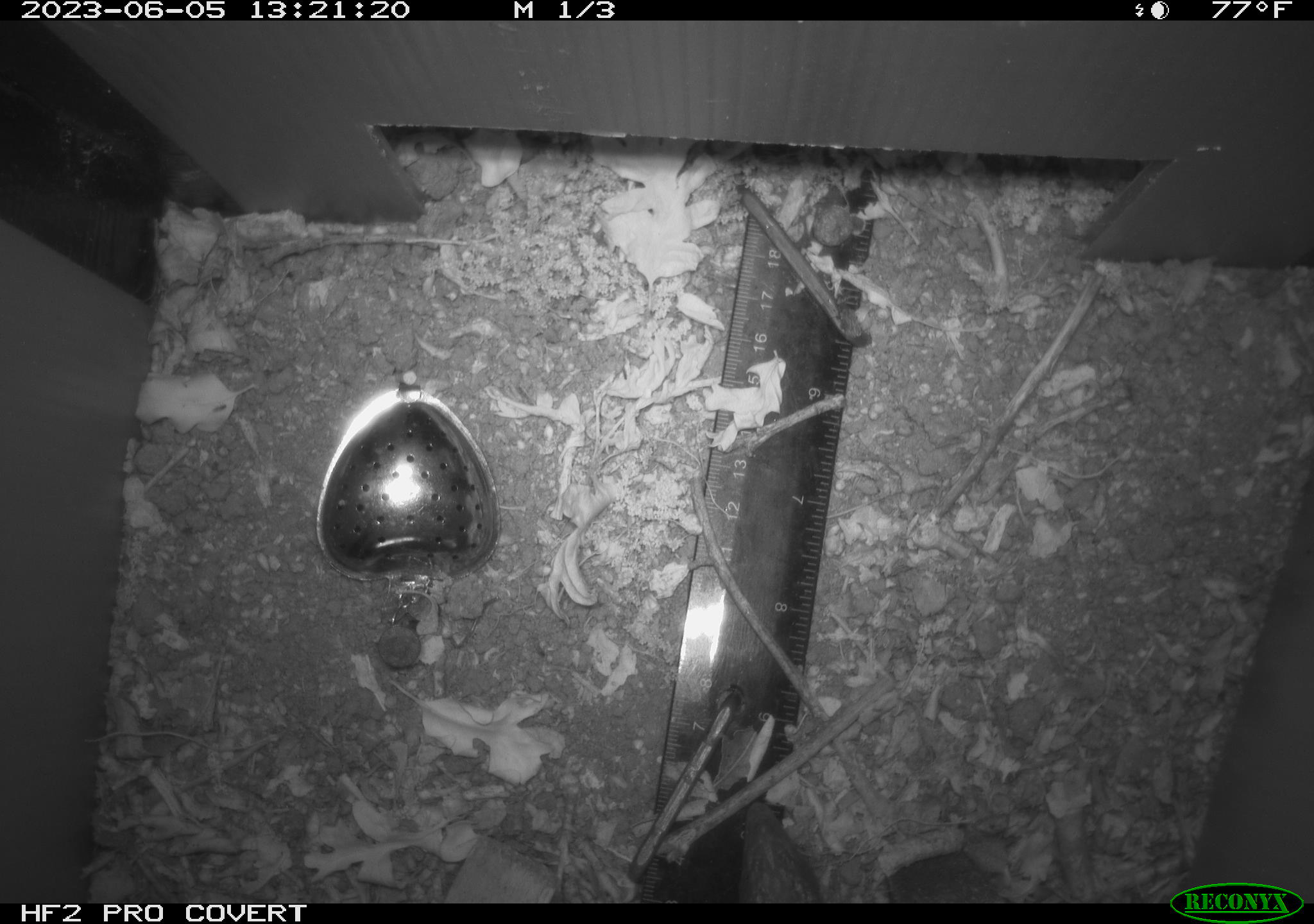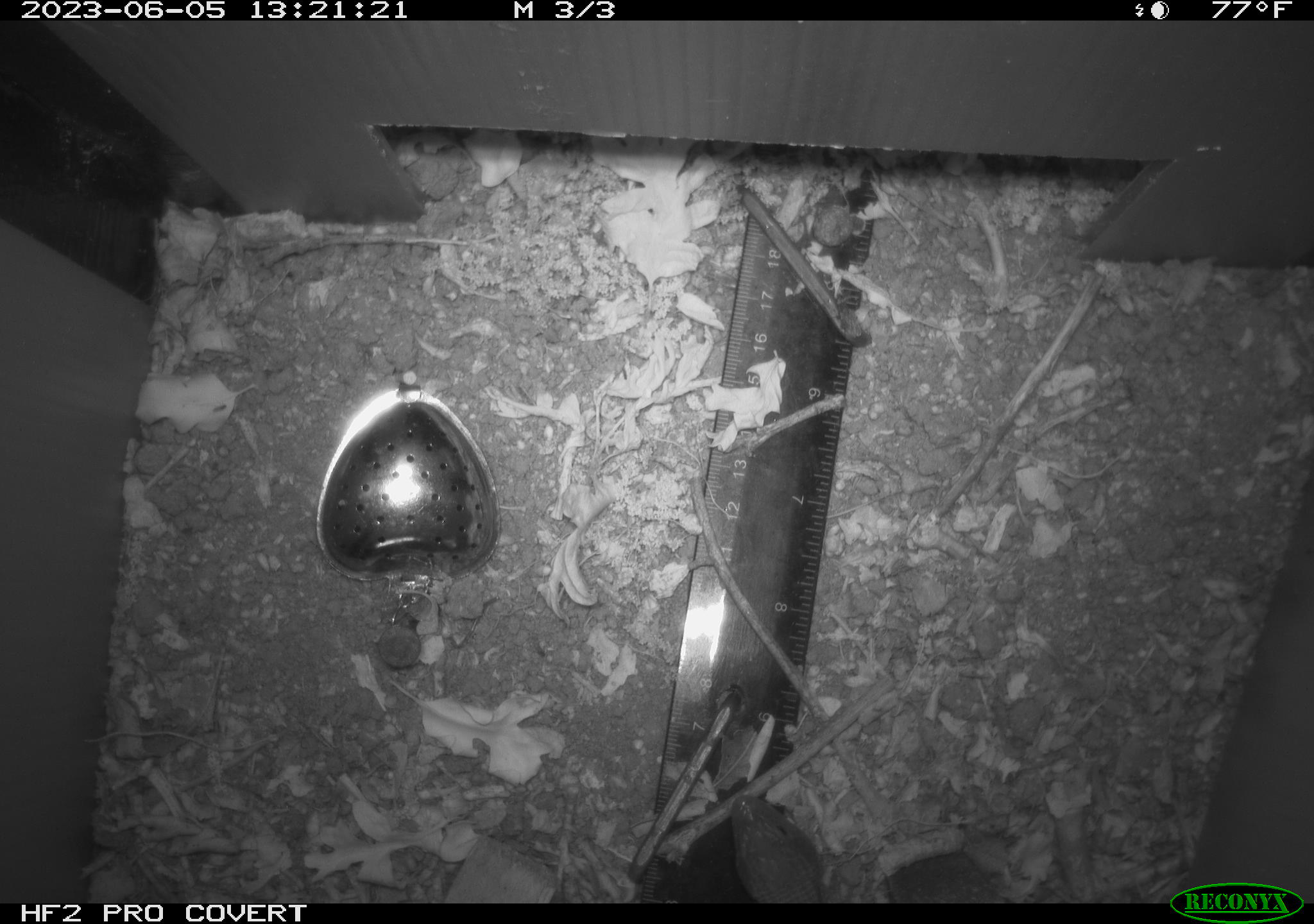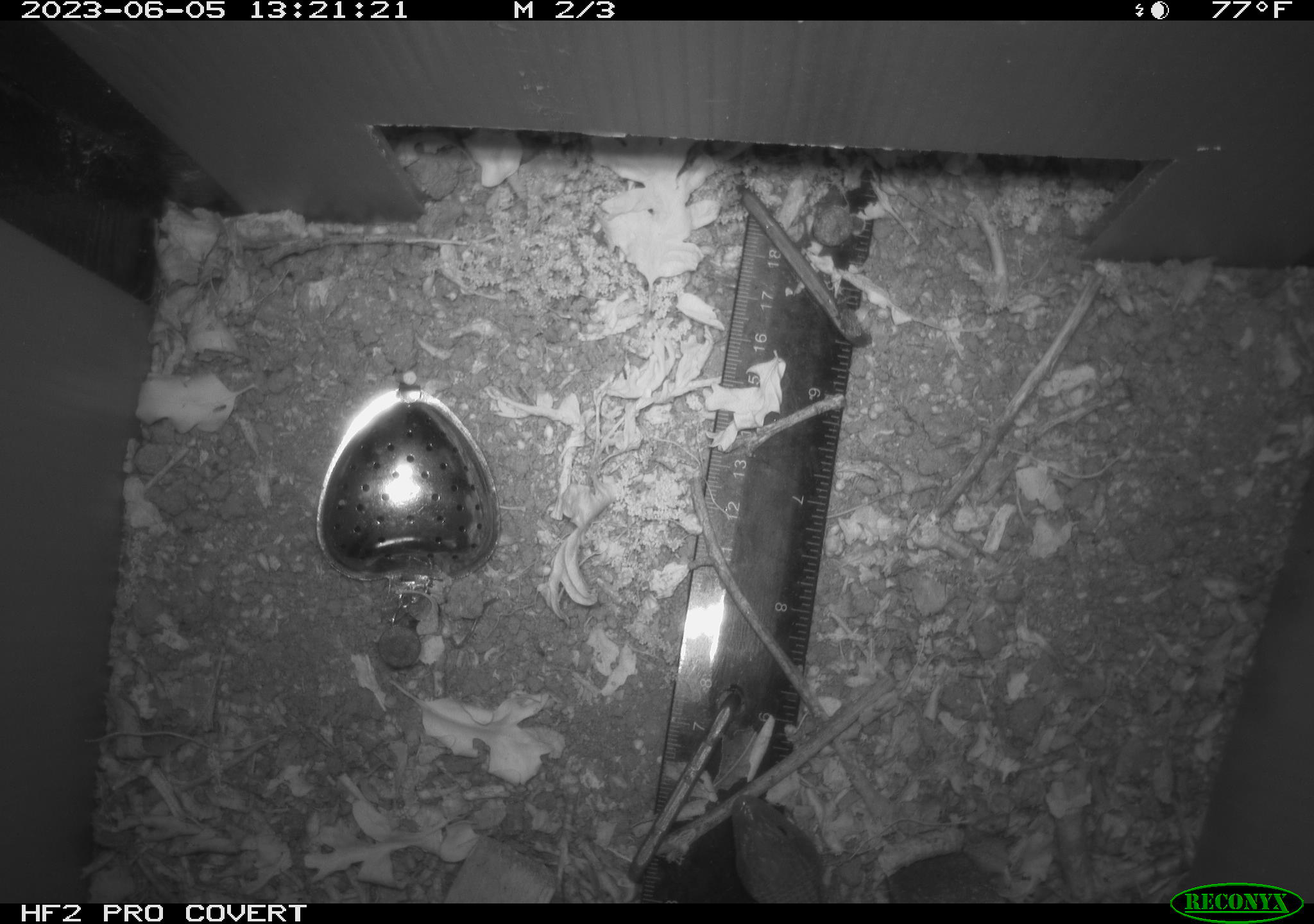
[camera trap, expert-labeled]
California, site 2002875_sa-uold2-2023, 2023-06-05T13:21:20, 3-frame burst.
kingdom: Animalia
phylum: Chordata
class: Reptilia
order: Squamata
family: Anguidae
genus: Elgaria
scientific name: Elgaria multicarinata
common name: southern alligator lizard